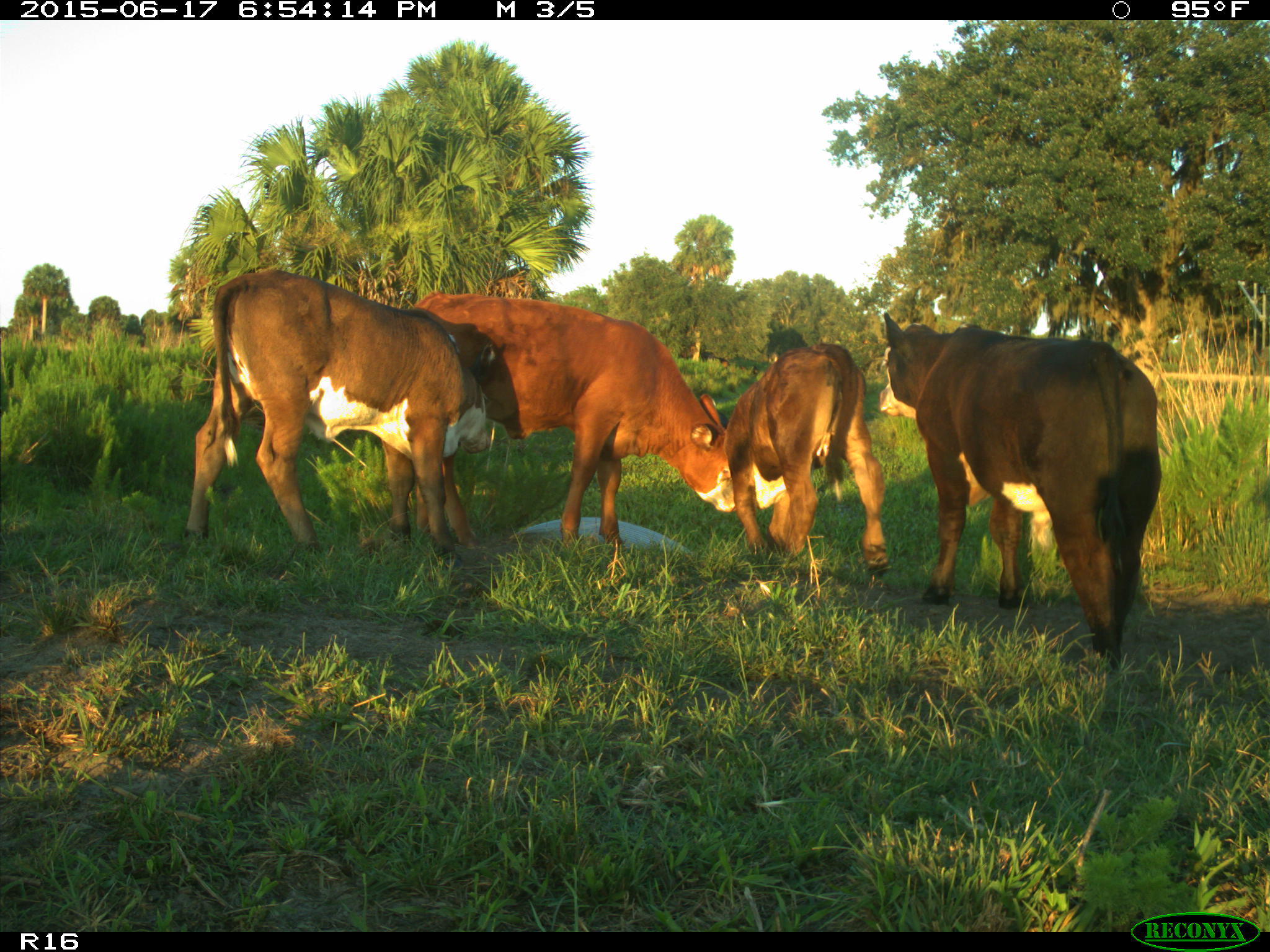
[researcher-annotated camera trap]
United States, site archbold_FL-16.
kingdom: Animalia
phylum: Chordata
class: Mammalia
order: Artiodactyla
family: Bovidae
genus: Bos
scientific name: Bos taurus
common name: domestic cow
Bos taurus (domestic cow).